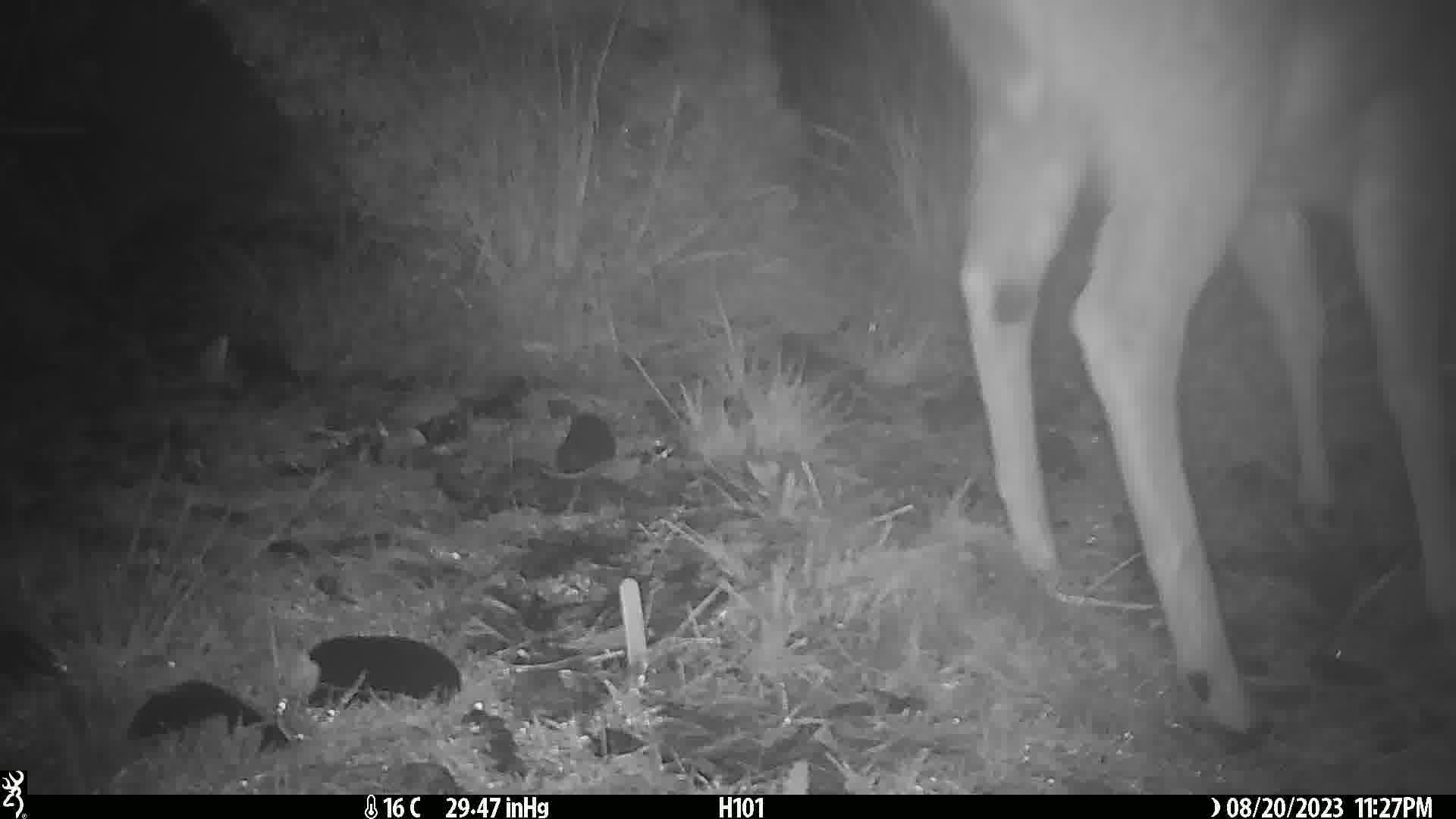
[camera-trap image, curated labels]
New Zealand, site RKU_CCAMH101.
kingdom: Animalia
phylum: Chordata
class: Mammalia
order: Artiodactyla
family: Cervidae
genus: Odocoileus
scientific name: Odocoileus virginianus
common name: white-tailed deer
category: white tailed deer